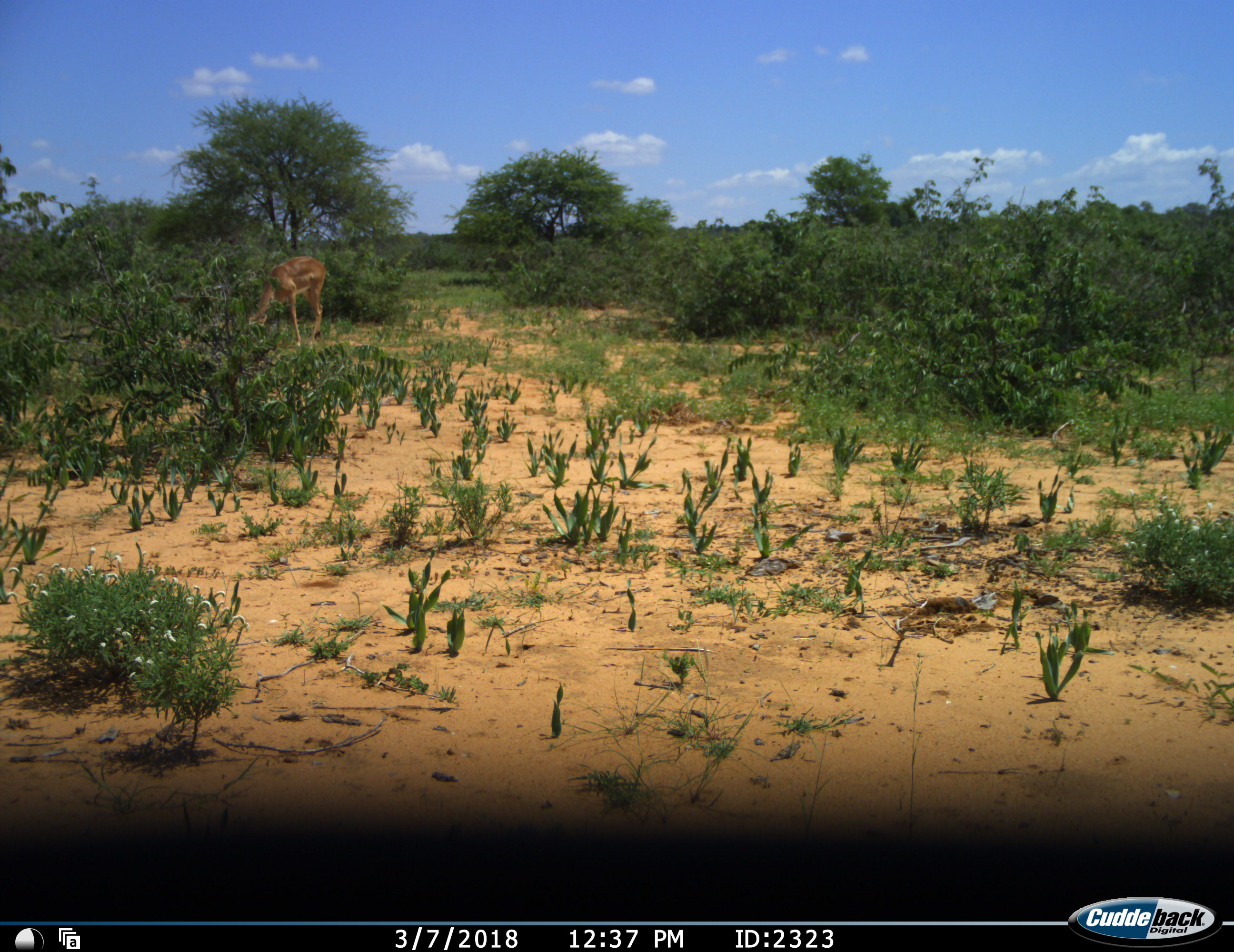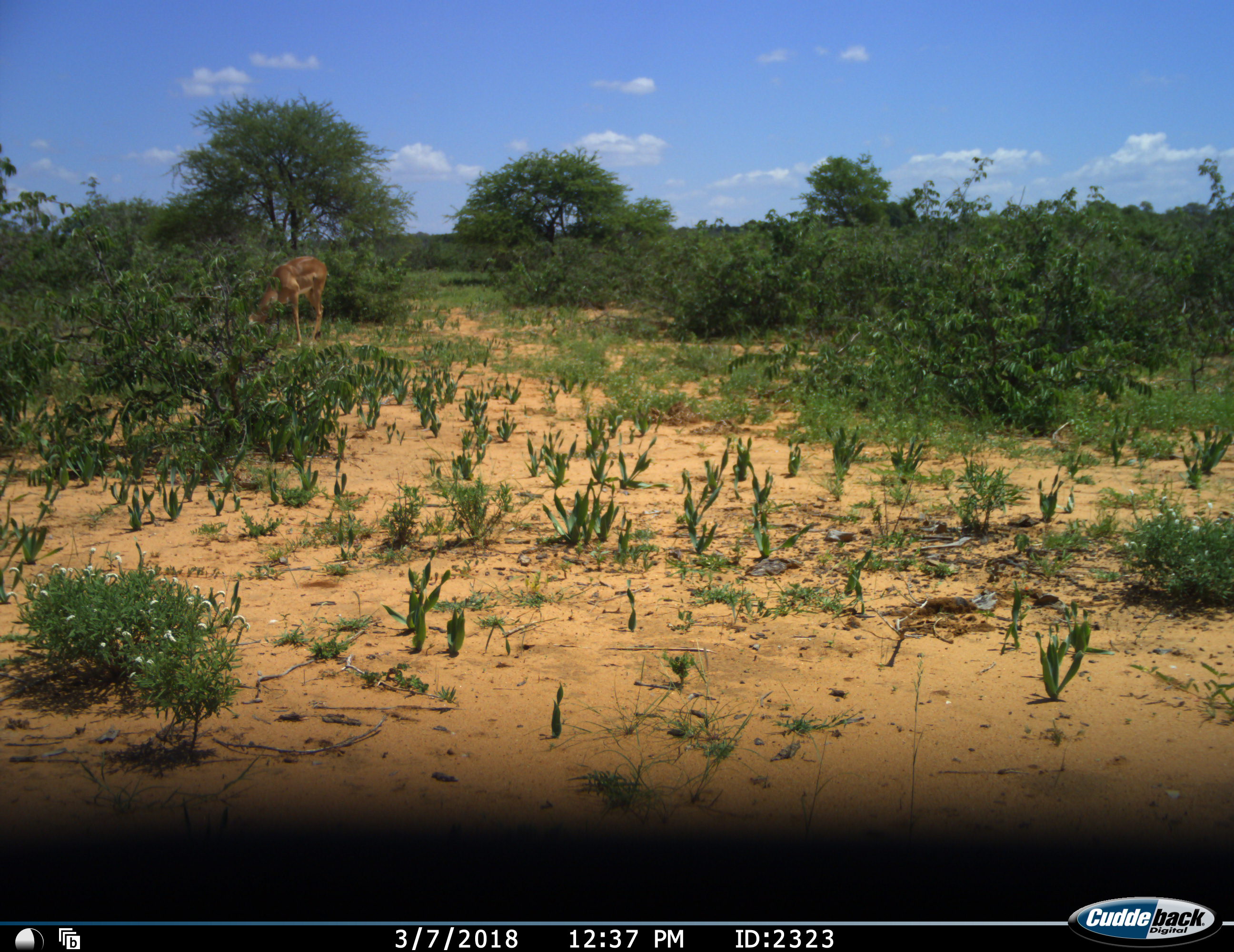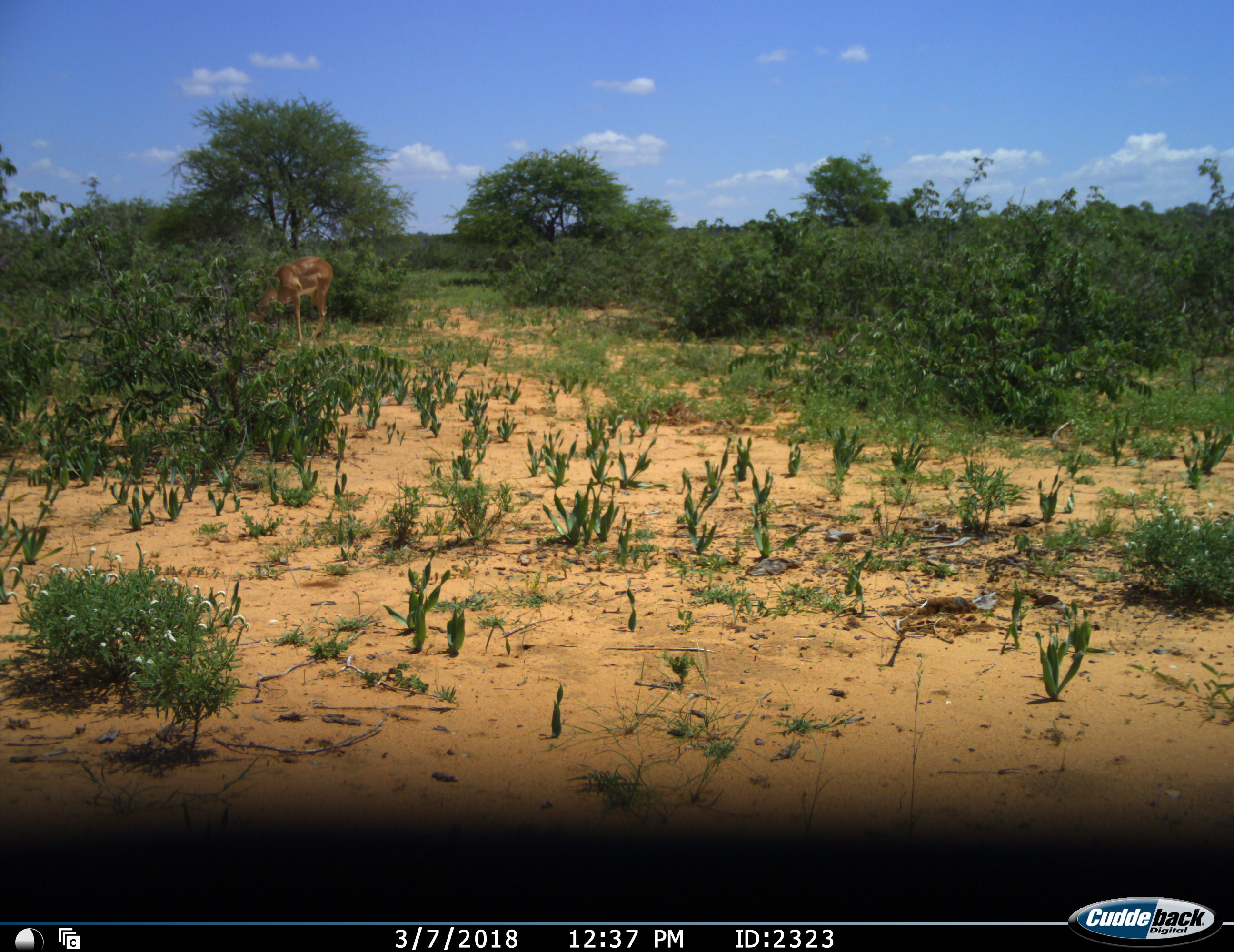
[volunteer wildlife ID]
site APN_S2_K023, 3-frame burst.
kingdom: Animalia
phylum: Chordata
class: Mammalia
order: Artiodactyla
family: Bovidae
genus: Aepyceros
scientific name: Aepyceros melampus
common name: impala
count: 1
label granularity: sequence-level